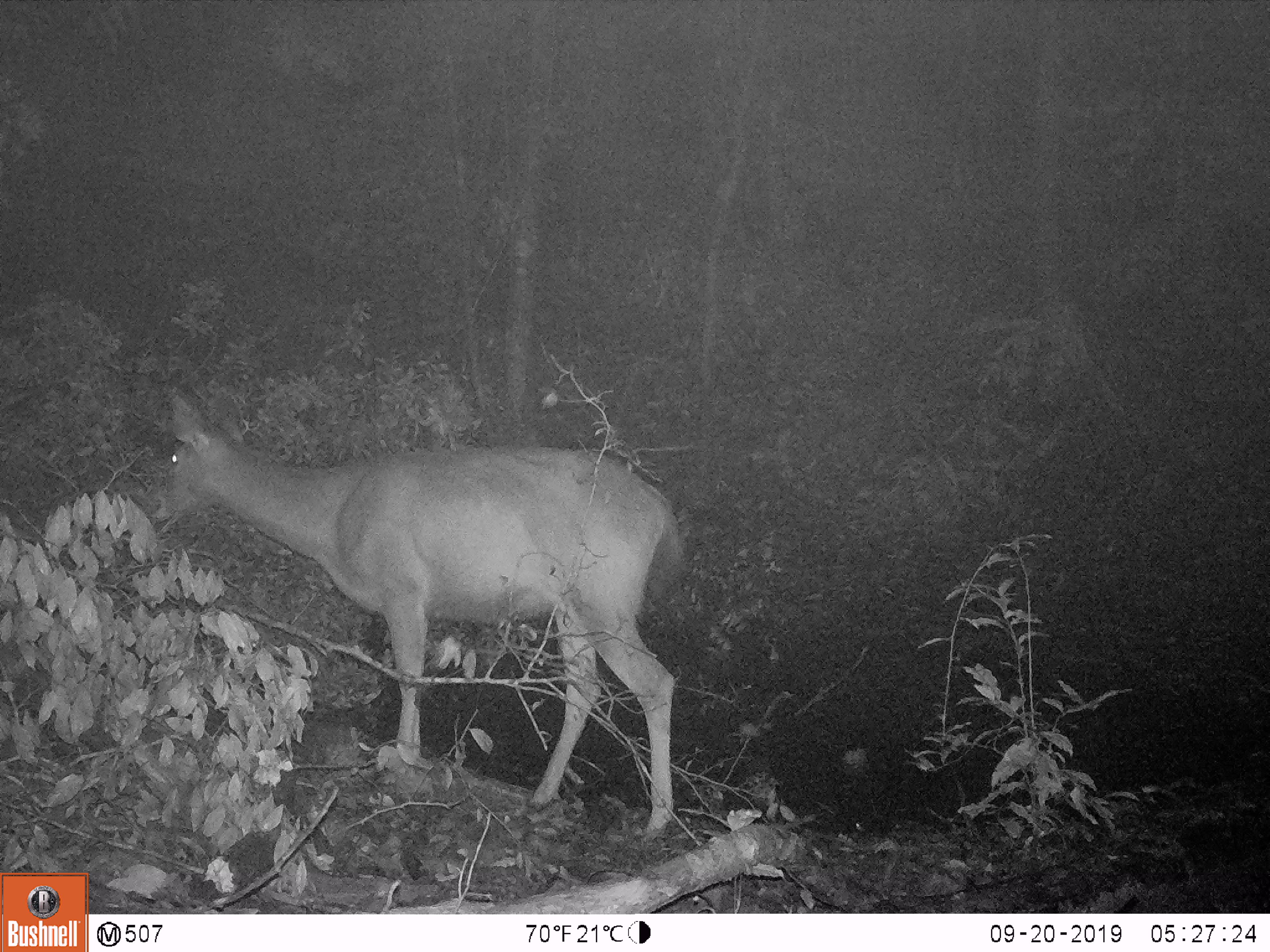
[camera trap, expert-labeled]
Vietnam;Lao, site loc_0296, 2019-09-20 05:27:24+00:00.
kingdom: Animalia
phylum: Chordata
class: Mammalia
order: Artiodactyla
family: Cervidae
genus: Rusa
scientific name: Rusa unicolor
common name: sambar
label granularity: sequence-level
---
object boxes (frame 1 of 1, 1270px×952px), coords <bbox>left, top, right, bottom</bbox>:
sambar: <bbox>139, 389, 684, 832</bbox>